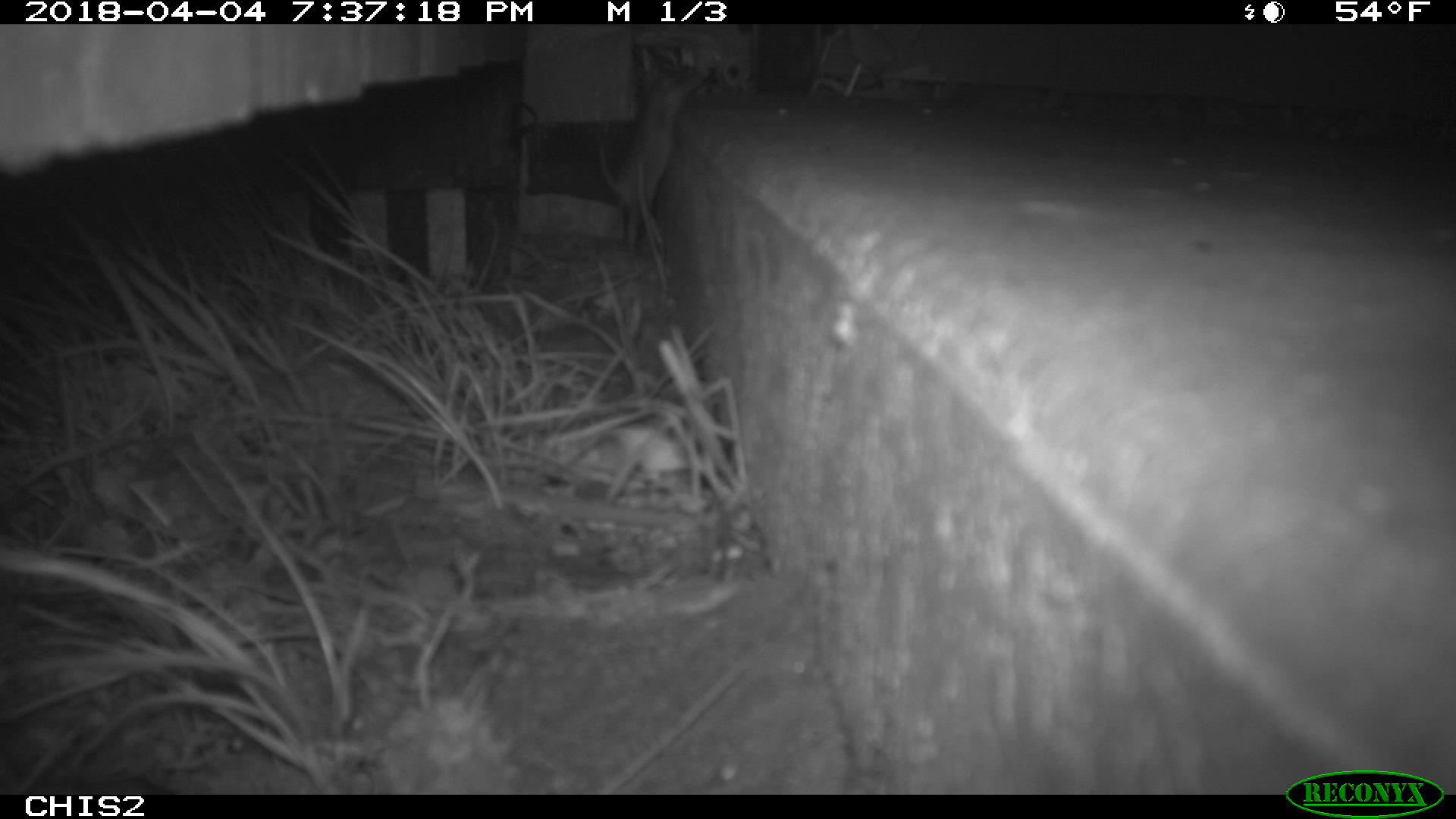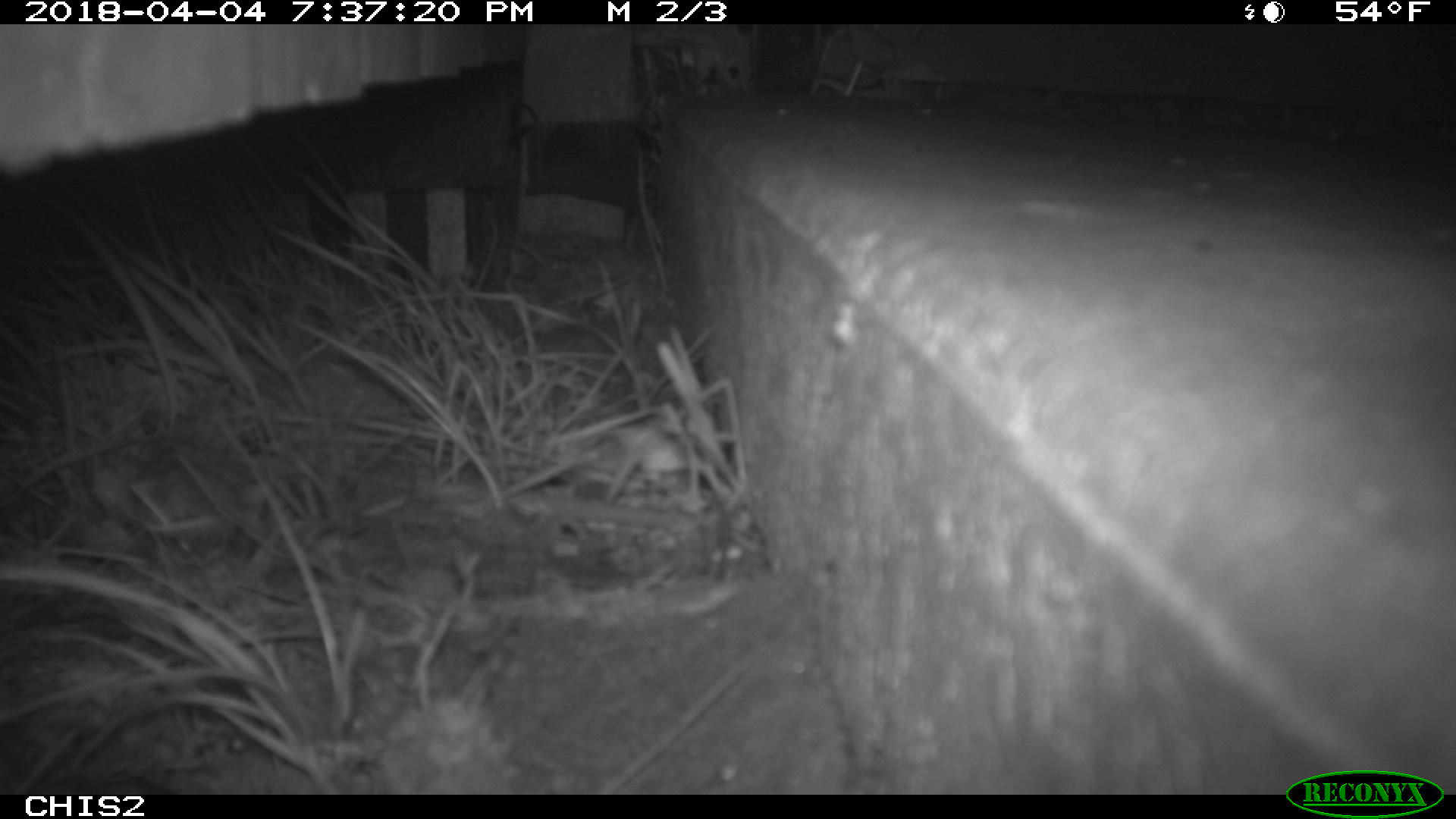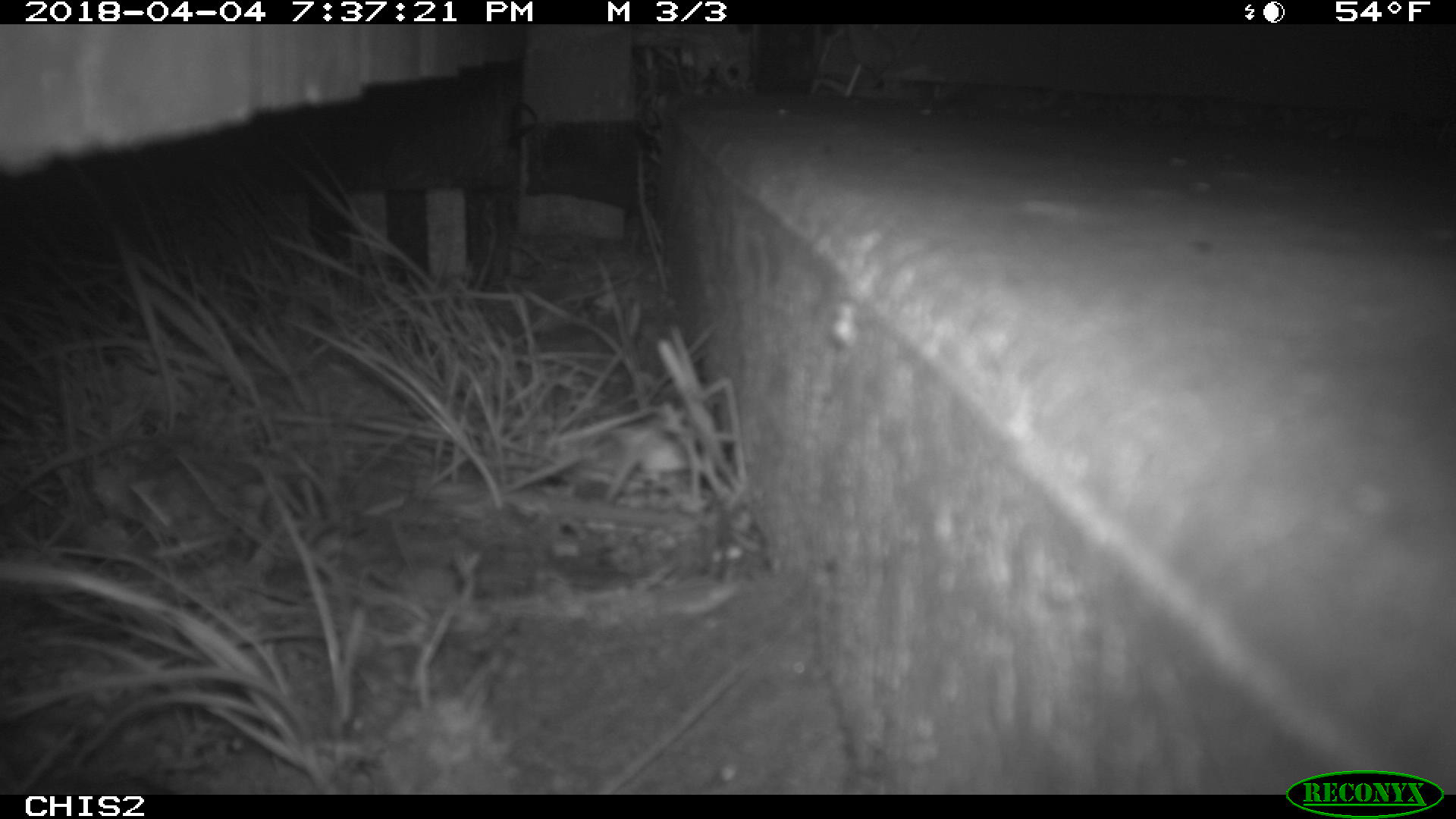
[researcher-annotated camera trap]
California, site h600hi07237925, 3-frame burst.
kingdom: Animalia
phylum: Chordata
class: Mammalia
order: Rodentia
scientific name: Rodentia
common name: rodent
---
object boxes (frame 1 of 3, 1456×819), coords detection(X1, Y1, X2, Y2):
rodent: detection(598, 73, 704, 249)